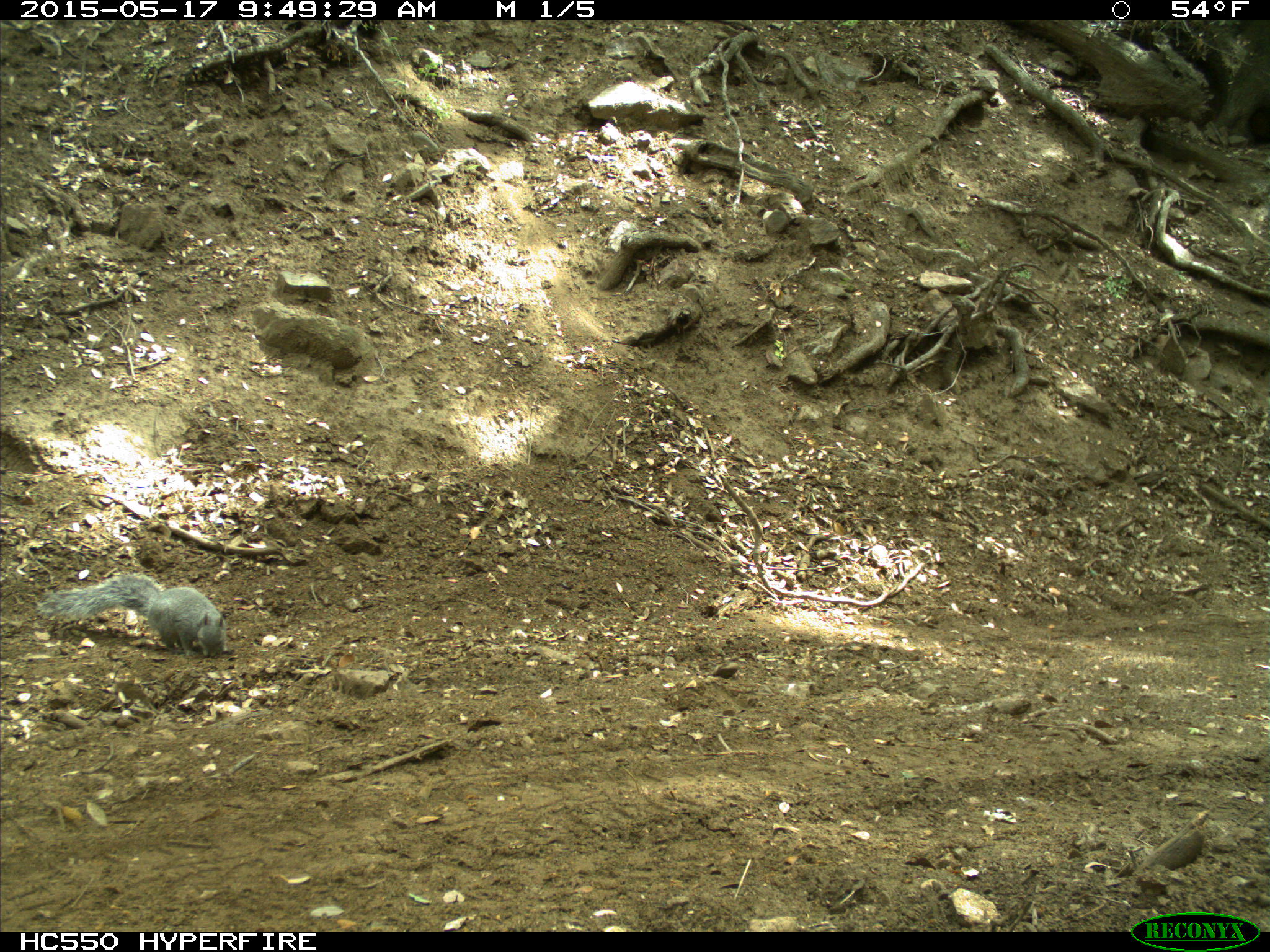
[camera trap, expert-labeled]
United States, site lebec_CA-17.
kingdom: Animalia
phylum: Chordata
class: Mammalia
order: Rodentia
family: Sciuridae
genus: Sciurus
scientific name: Sciurus carolinensis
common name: eastern gray squirrel